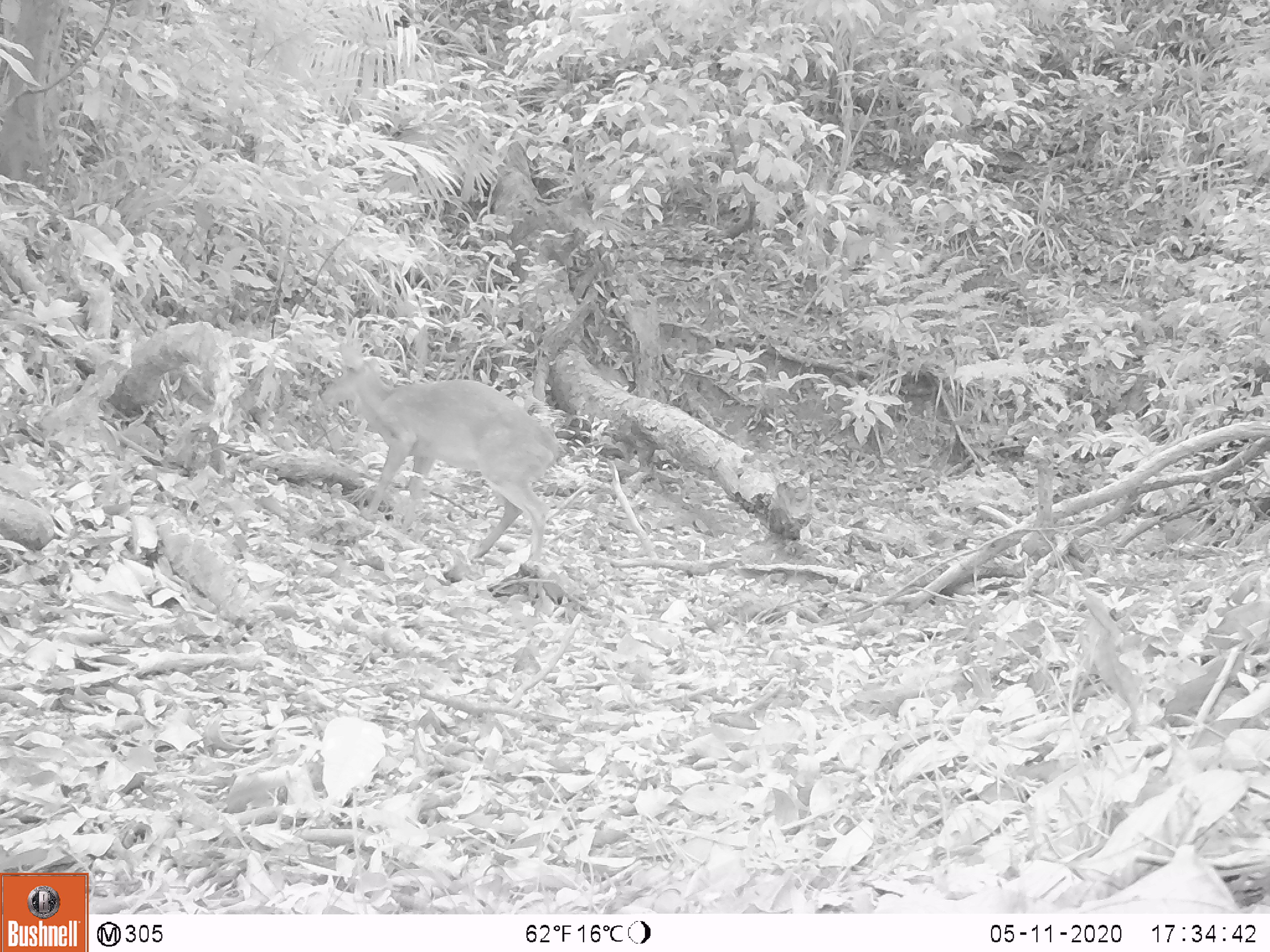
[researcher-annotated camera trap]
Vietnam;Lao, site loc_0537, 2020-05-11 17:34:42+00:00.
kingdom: Animalia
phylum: Chordata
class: Mammalia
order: Artiodactyla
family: Cervidae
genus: Muntiacus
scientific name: Muntiacus vuquangensis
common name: large-antlered muntjac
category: large antlered muntjac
Large antlered muntjac (large-antlered muntjac) (Muntiacus vuquangensis). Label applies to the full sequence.